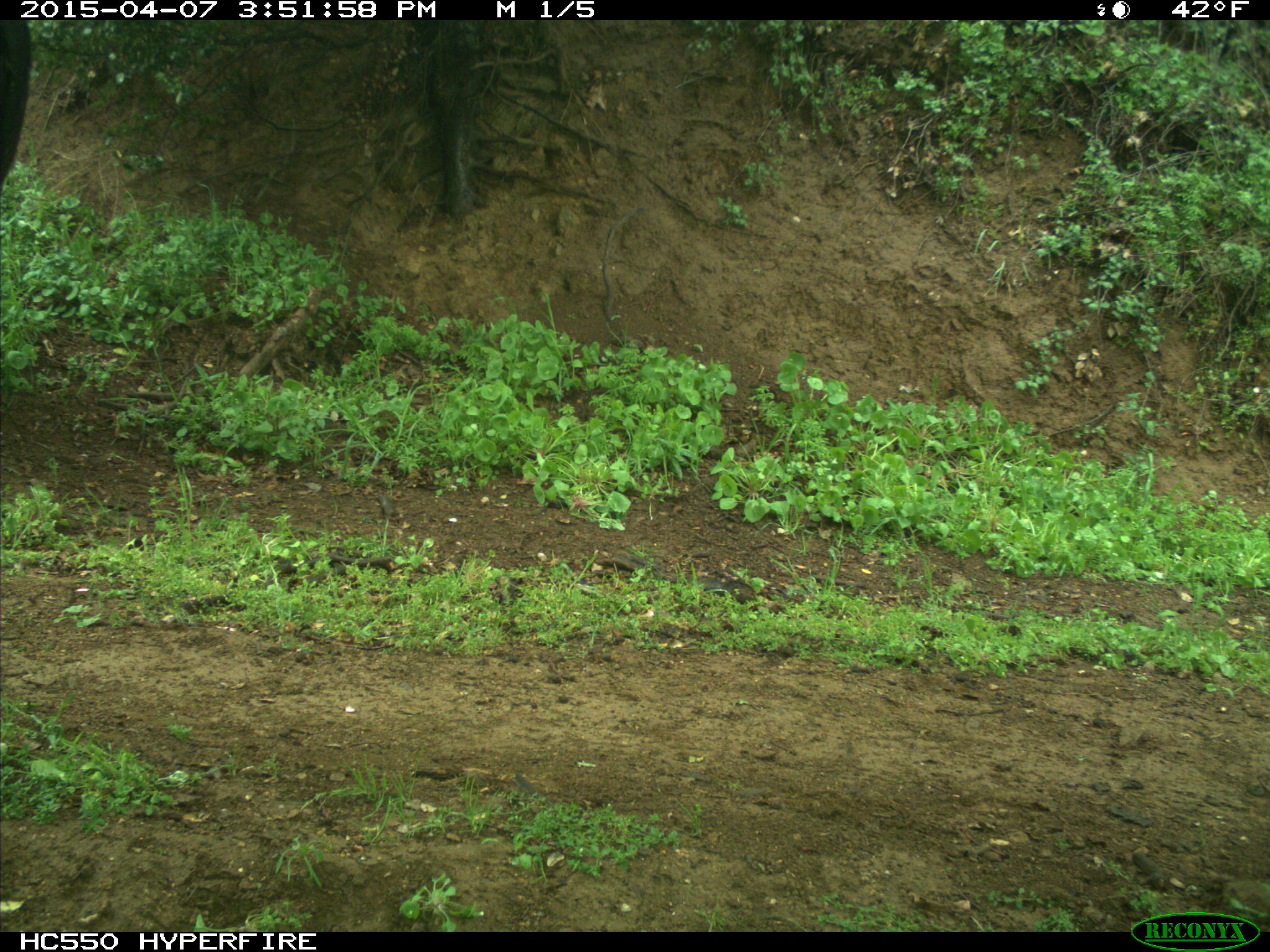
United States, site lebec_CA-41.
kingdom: Animalia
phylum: Chordata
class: Mammalia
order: Artiodactyla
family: Bovidae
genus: Bos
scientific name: Bos taurus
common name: domestic cow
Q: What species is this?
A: Bos taurus (domestic cow).